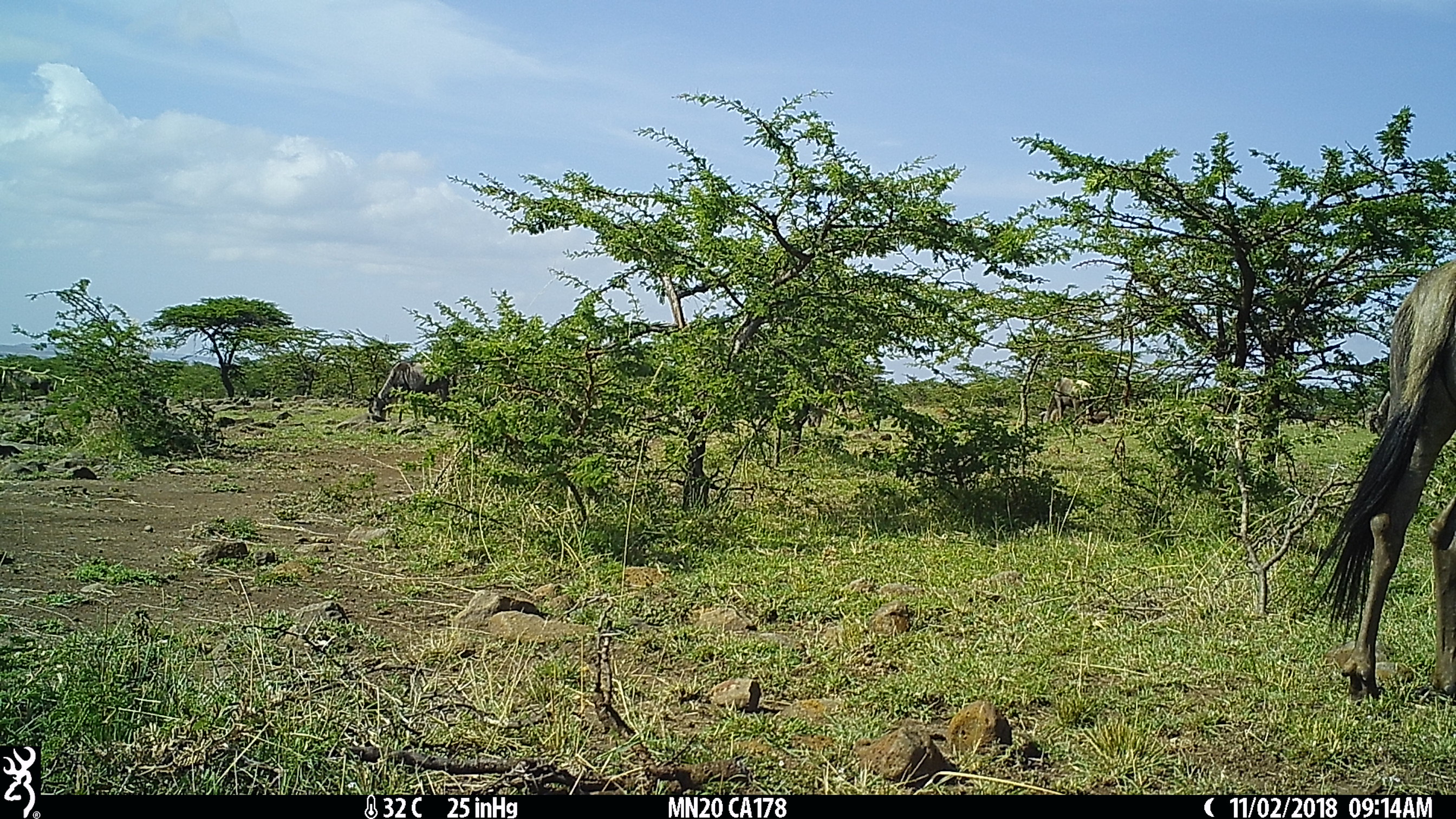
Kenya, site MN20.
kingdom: Animalia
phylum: Chordata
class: Mammalia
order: Artiodactyla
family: Bovidae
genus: Connochaetes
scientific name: Connochaetes taurinus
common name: blue wildebeest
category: wildebeest